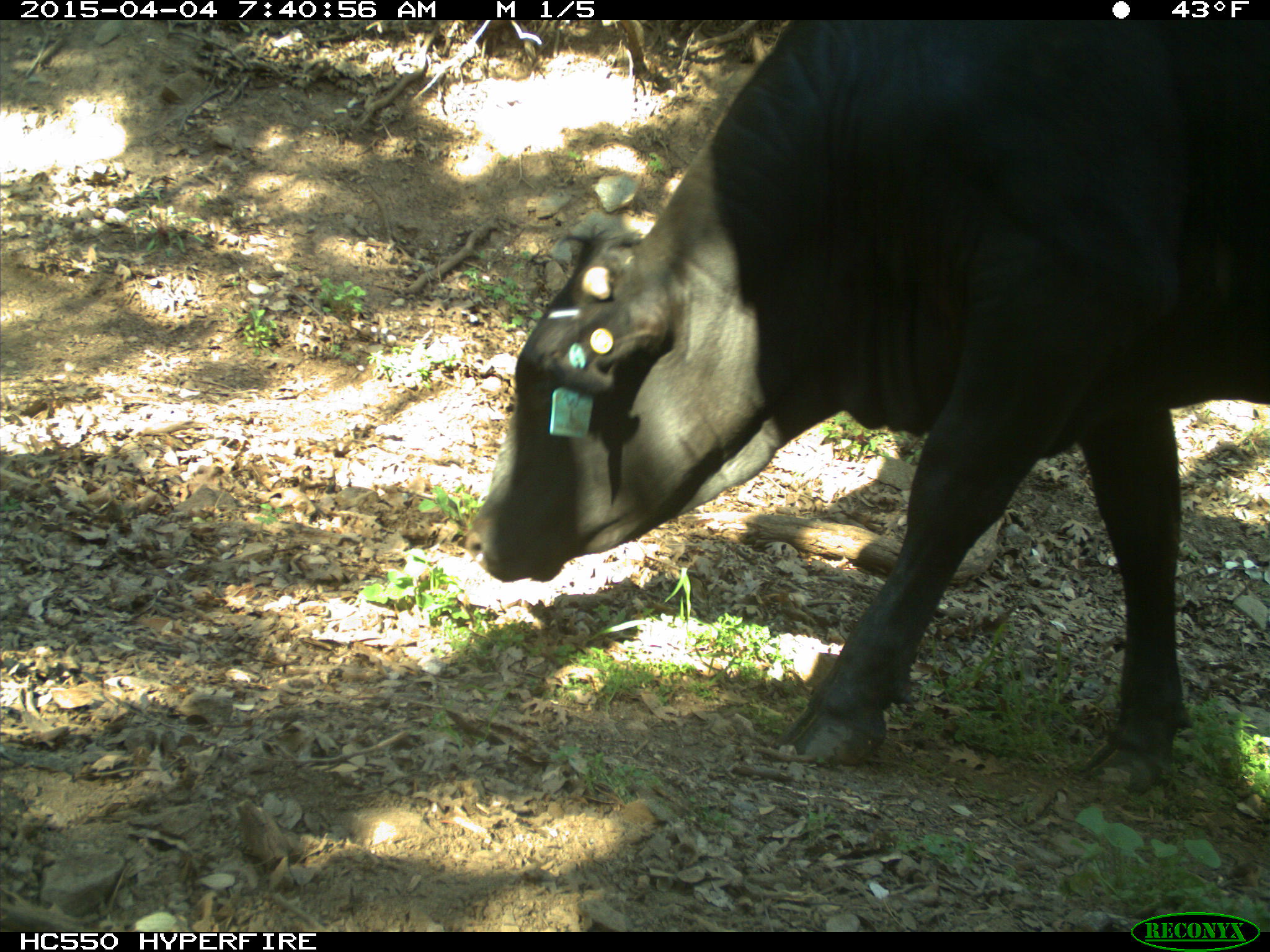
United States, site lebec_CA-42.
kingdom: Animalia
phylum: Chordata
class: Mammalia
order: Artiodactyla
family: Bovidae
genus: Bos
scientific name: Bos taurus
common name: domestic cow